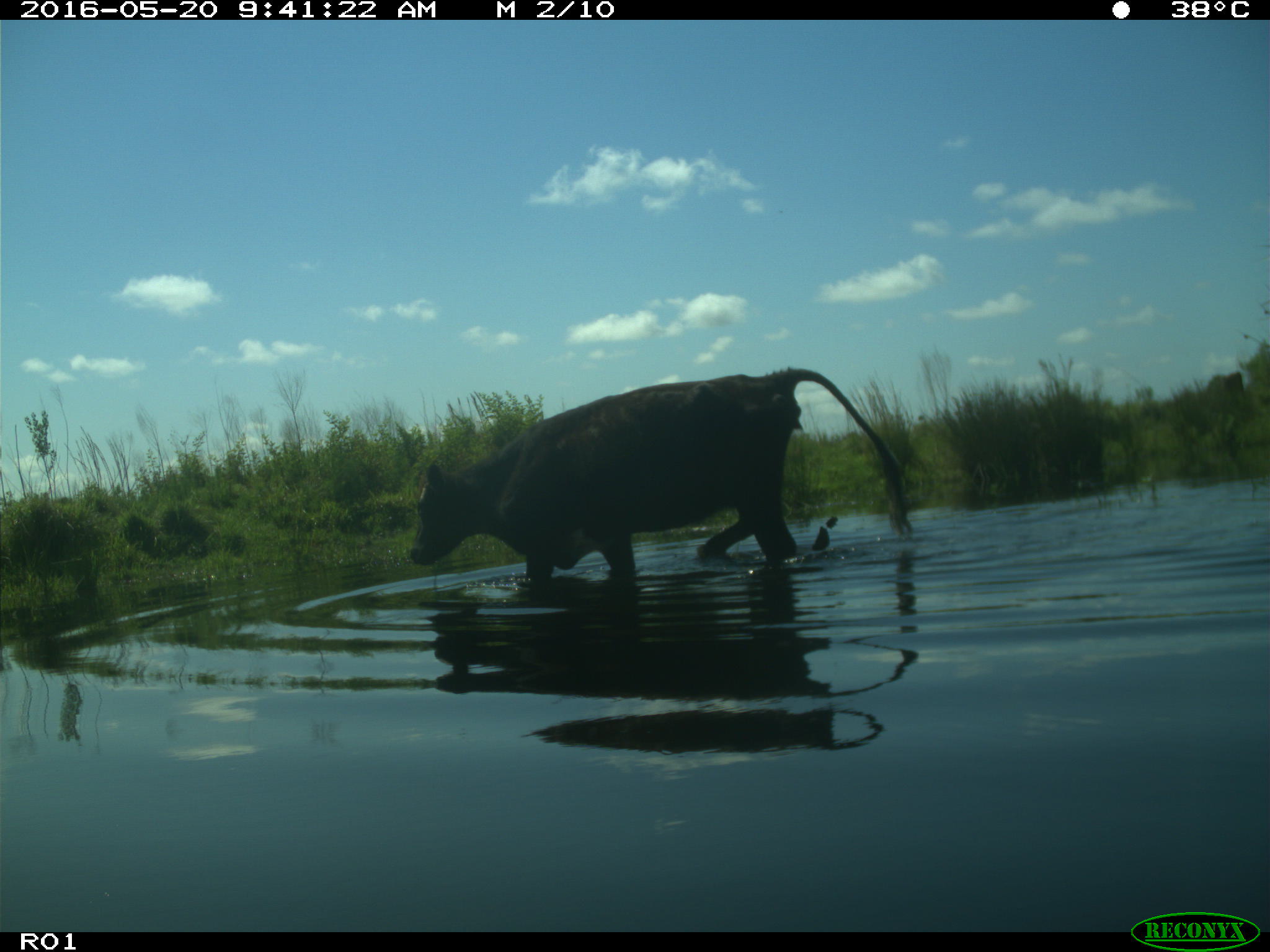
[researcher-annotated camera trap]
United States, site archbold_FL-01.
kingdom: Animalia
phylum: Chordata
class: Mammalia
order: Artiodactyla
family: Bovidae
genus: Bos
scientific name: Bos taurus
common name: domestic cow